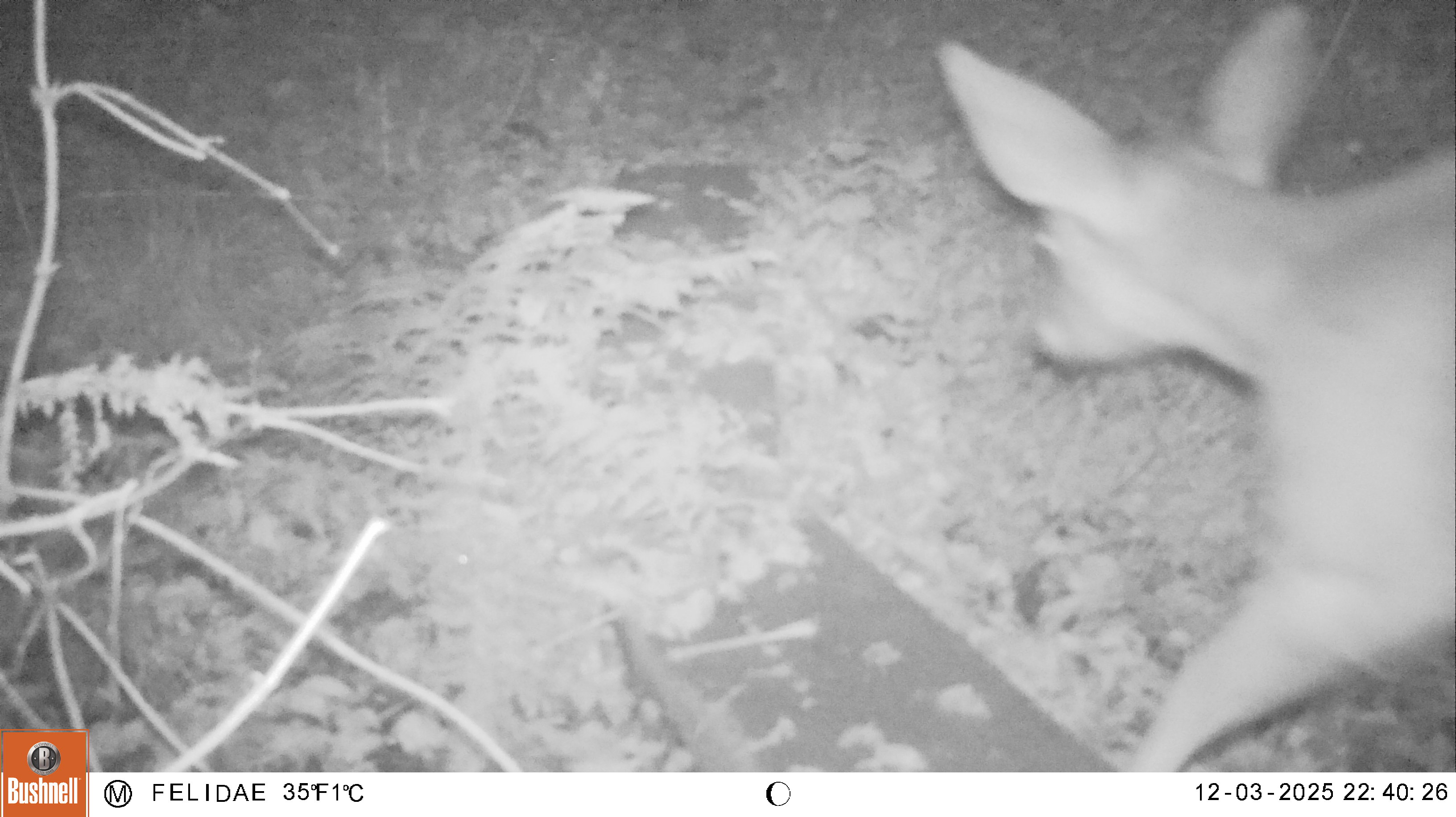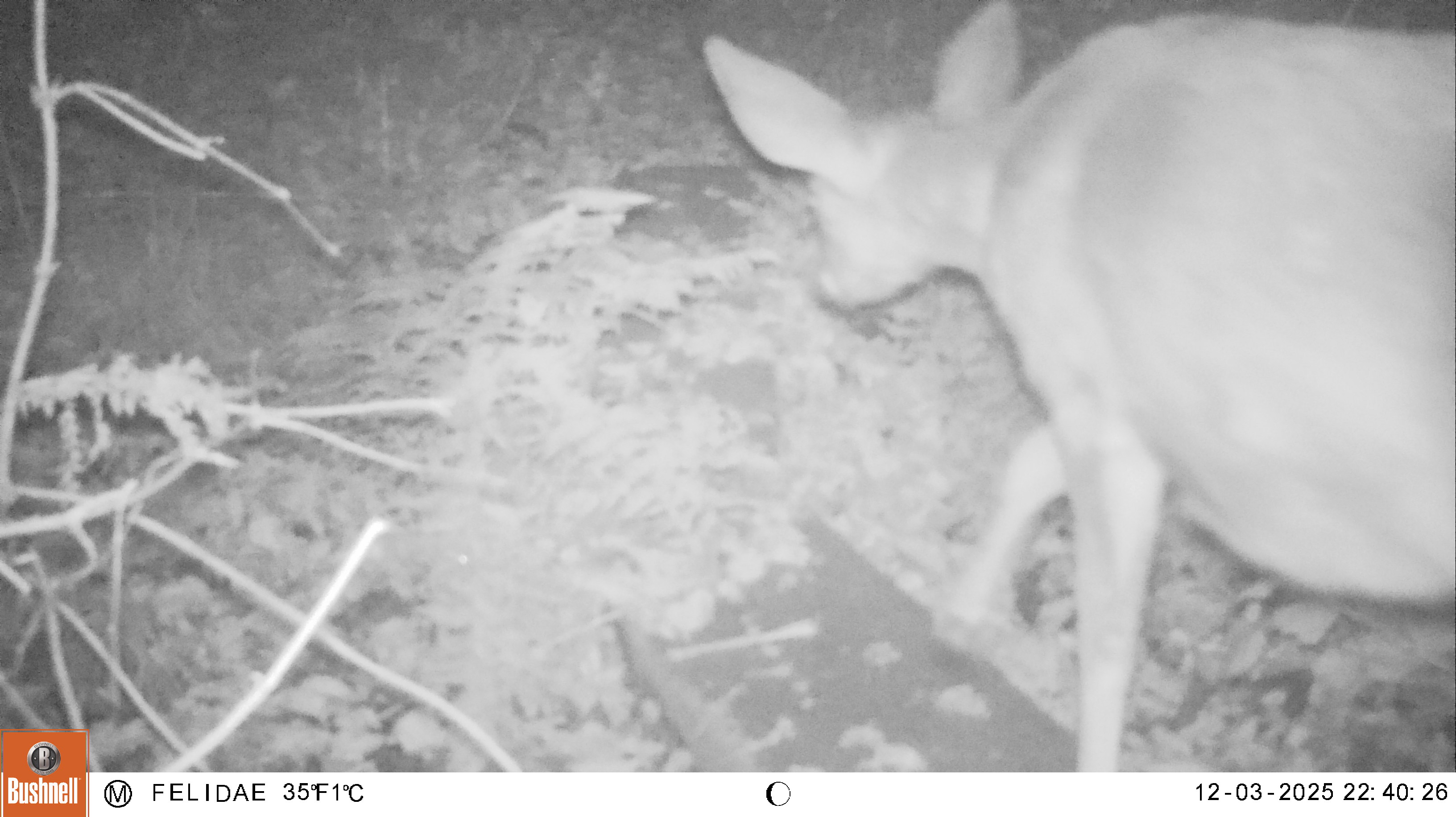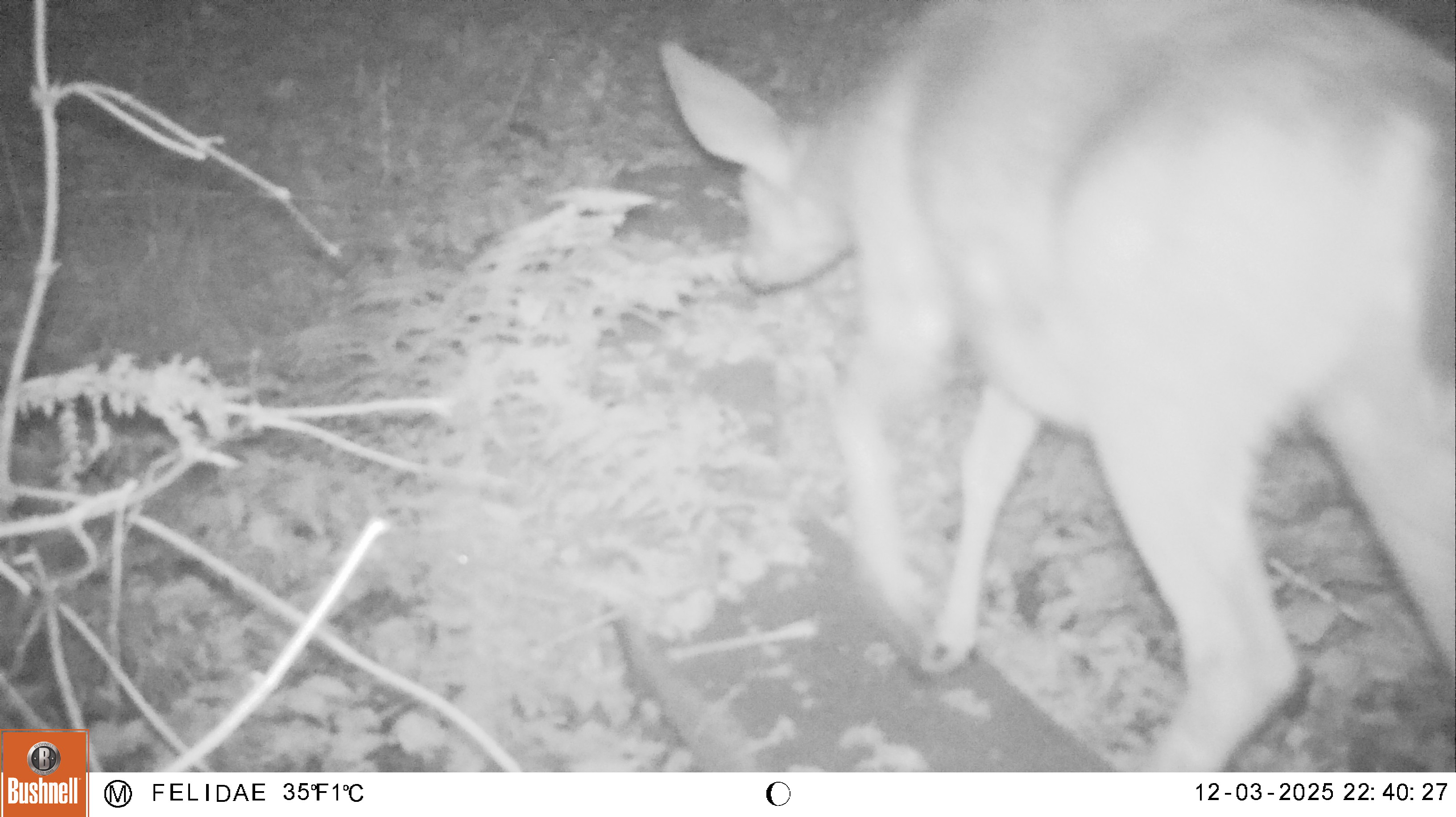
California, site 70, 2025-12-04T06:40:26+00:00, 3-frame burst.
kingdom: Animalia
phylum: Chordata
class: Mammalia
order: Artiodactyla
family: Cervidae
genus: Odocoileus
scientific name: Odocoileus hemionus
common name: mule deer